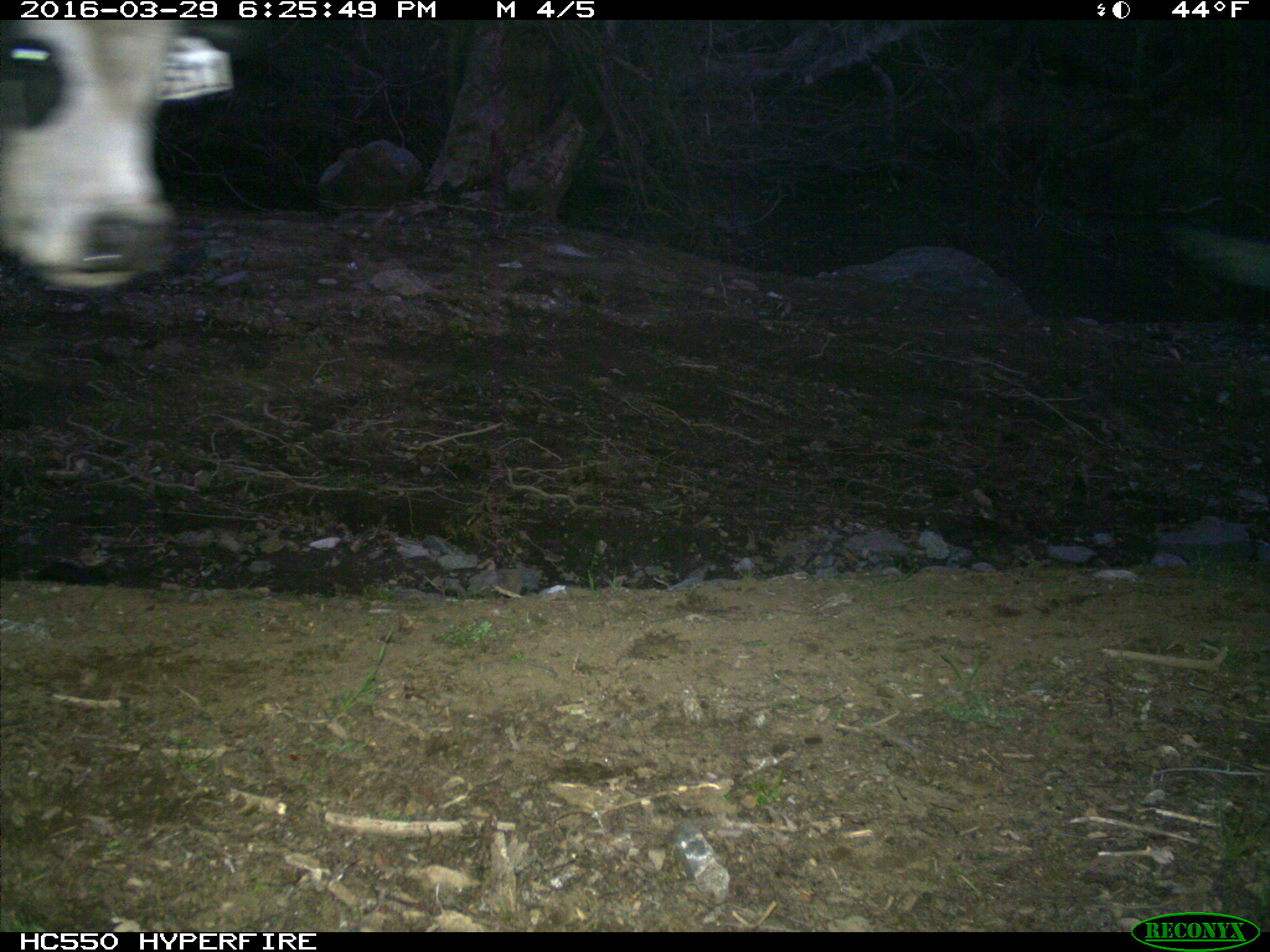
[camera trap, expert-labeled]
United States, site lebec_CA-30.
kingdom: Animalia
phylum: Chordata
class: Mammalia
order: Artiodactyla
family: Bovidae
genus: Bos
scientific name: Bos taurus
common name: domestic cow